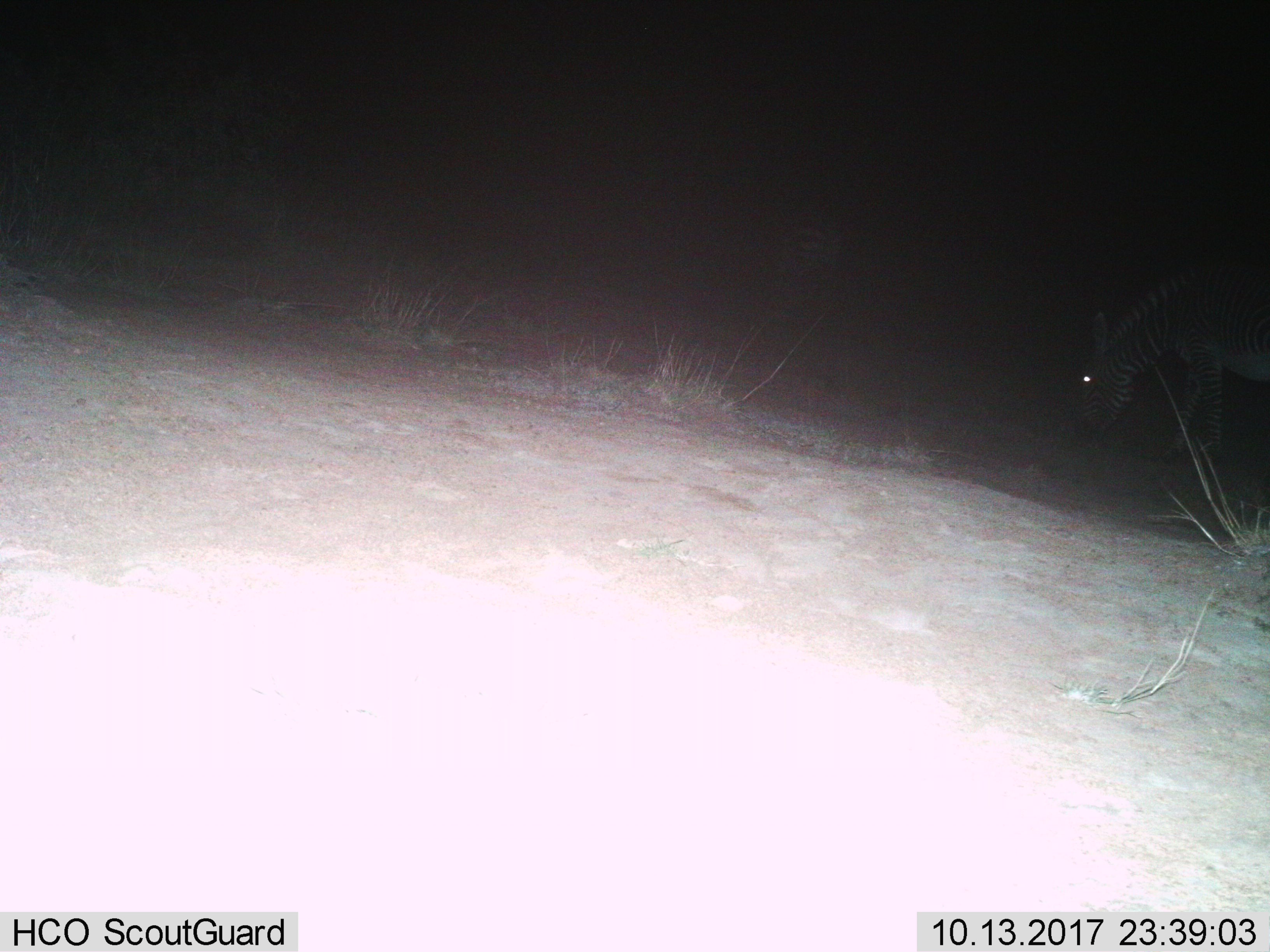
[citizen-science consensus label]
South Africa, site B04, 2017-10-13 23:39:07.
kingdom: Animalia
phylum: Chordata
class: Mammalia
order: Perissodactyla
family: Equidae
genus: Equus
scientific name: Equus zebra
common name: mountain zebra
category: zebramountain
Zebramountain (mountain zebra) (Equus zebra), count 1. Behavior (volunteer vote fractions): standing 25%, resting 0%, moving 0%, interacting 0%. Young present (vote fraction): 0%. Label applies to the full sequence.